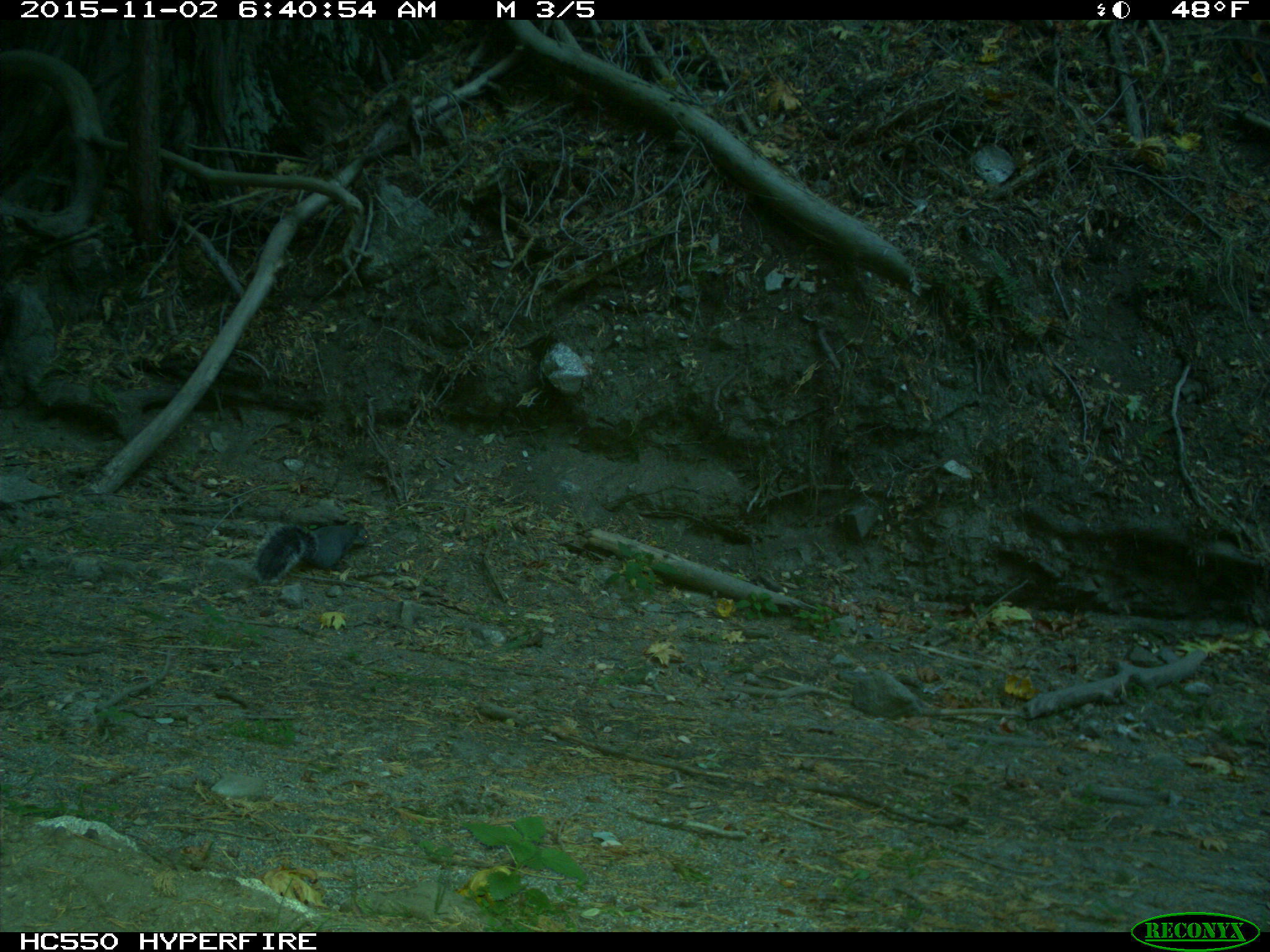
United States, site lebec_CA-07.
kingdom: Animalia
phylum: Chordata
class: Mammalia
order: Rodentia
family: Sciuridae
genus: Sciurus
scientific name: Sciurus carolinensis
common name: eastern gray squirrel